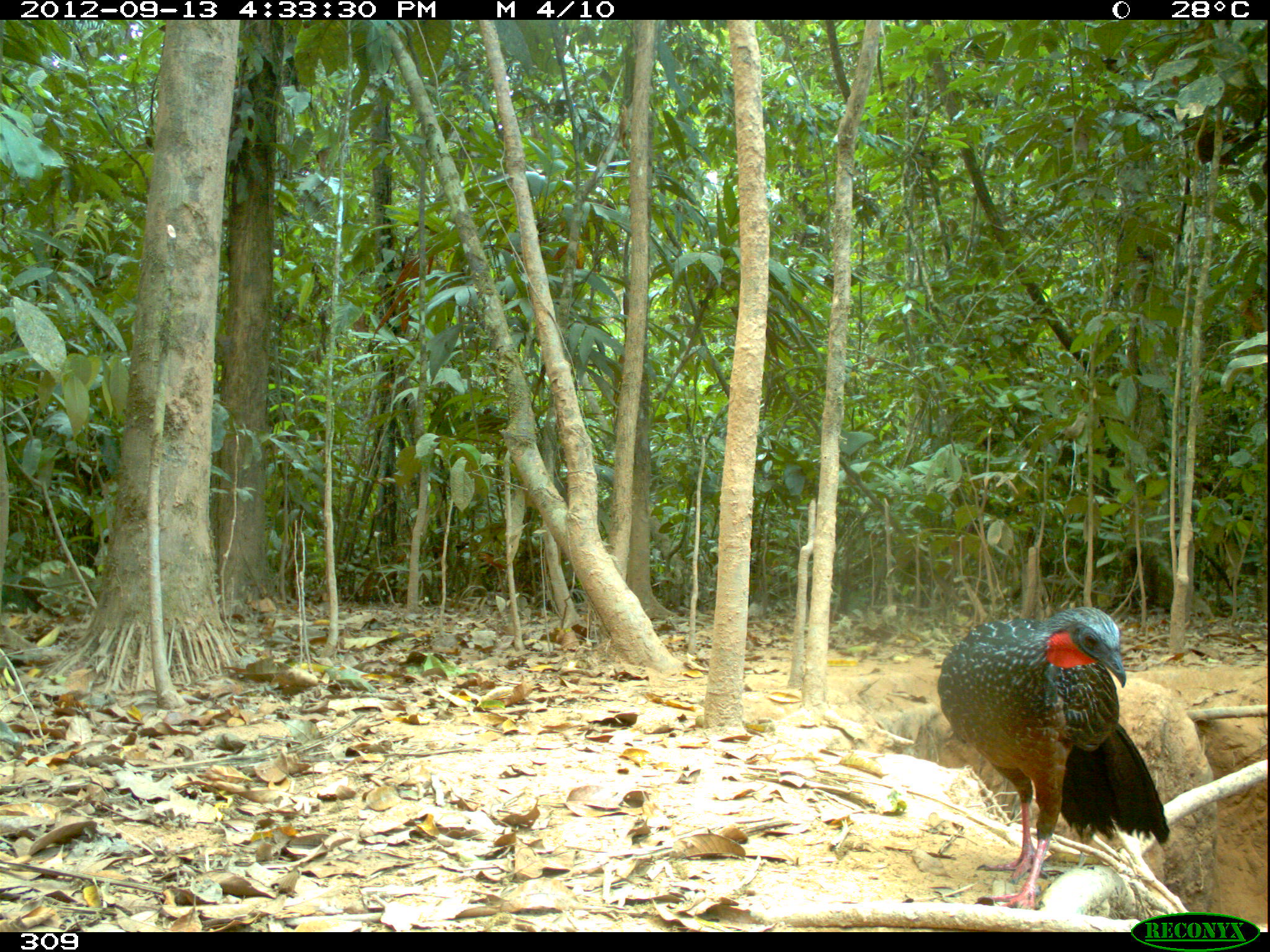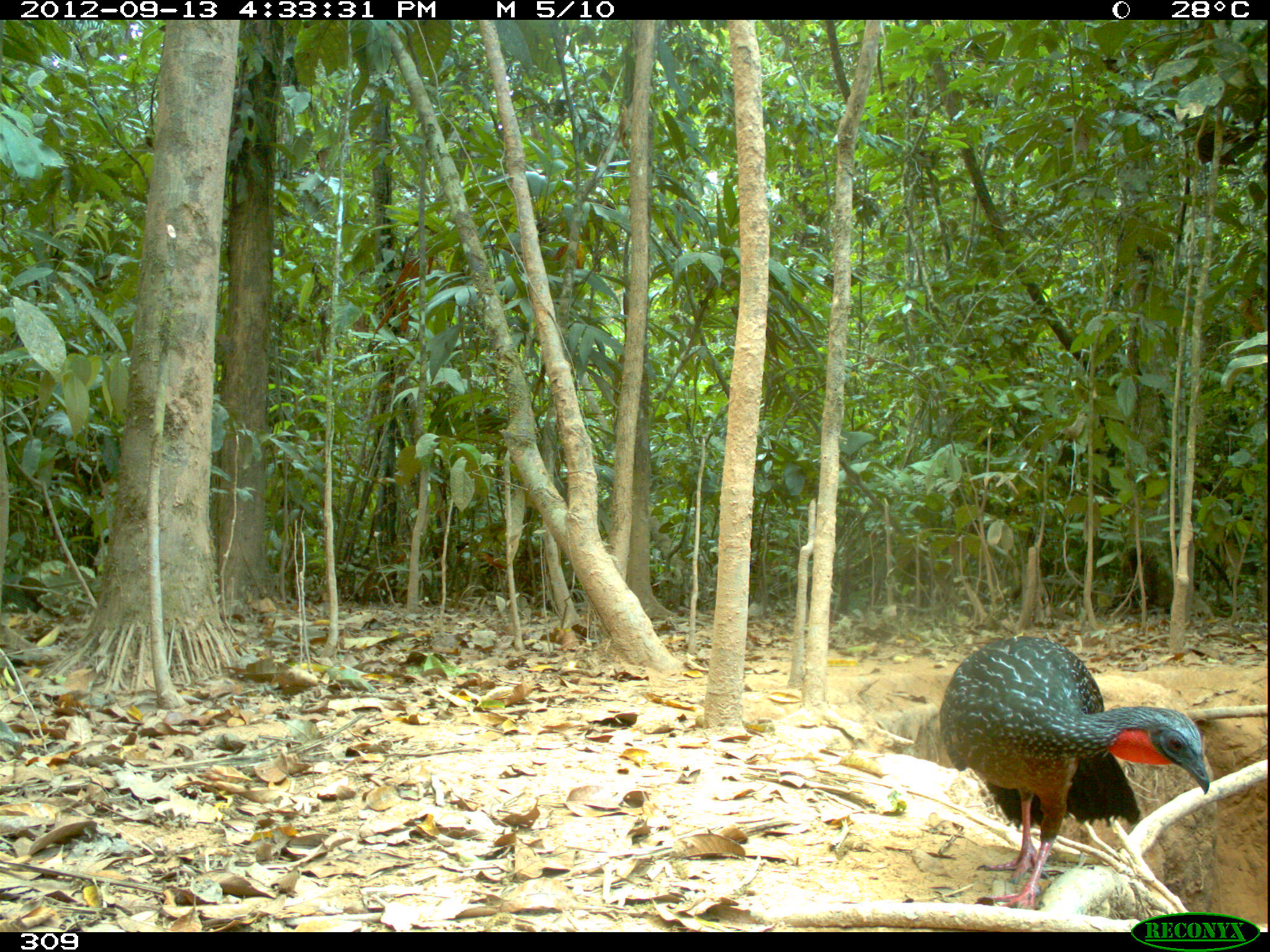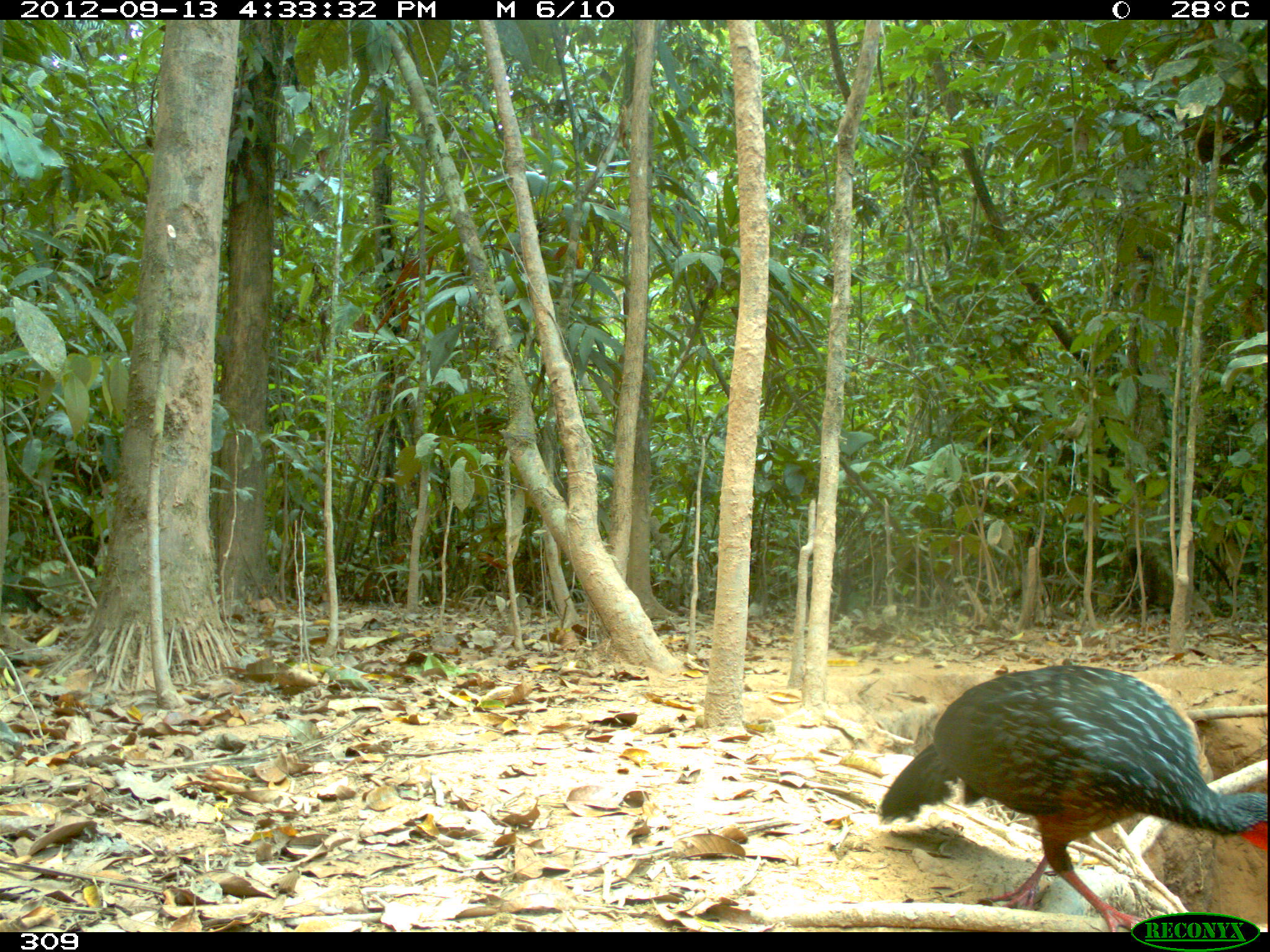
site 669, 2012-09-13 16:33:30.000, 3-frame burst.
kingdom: Animalia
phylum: Chordata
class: Aves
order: Galliformes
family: Cracidae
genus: Penelope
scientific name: Penelope jacquacu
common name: spix's guan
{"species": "Penelope jacquacu (spix's guan)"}